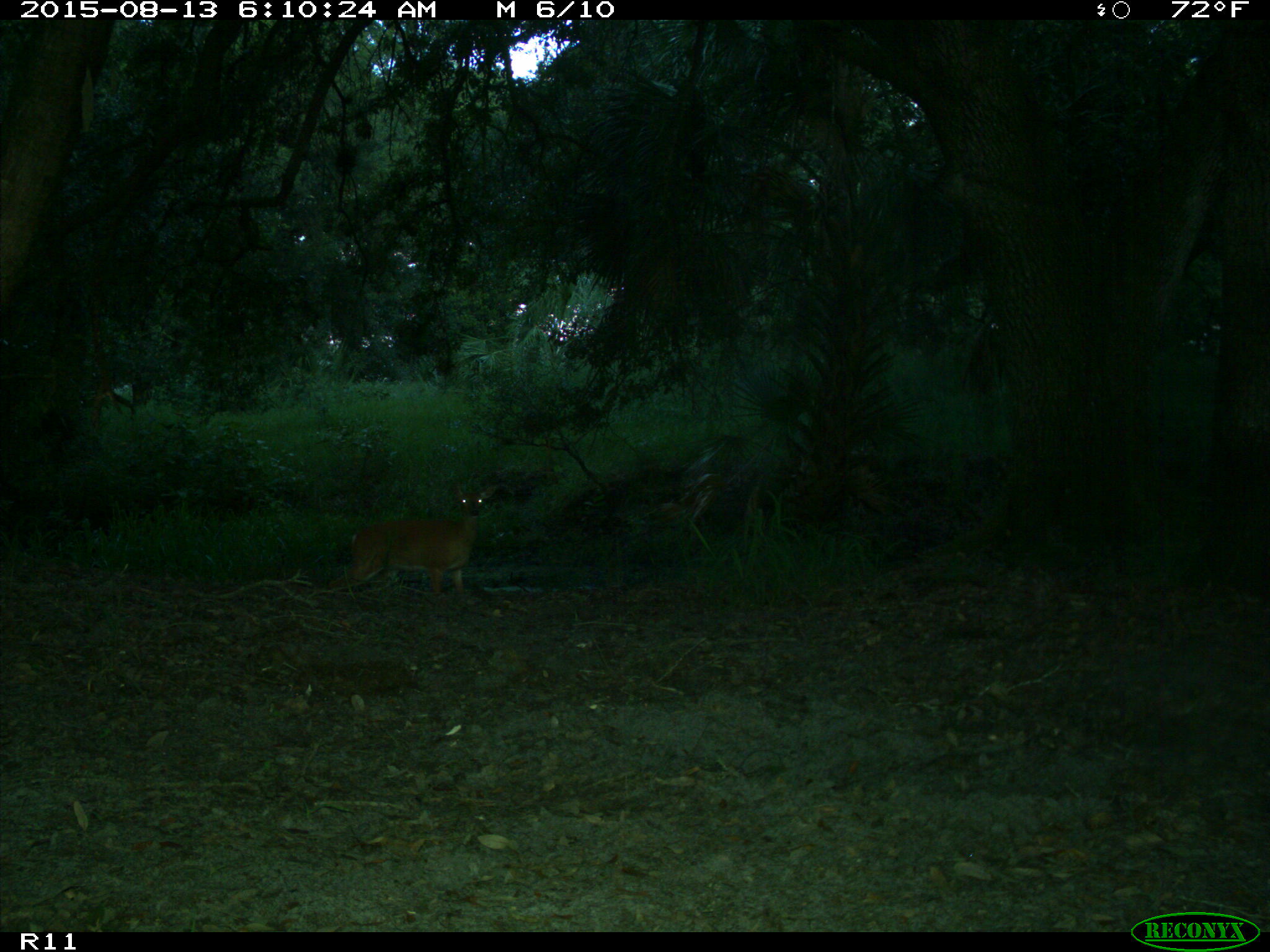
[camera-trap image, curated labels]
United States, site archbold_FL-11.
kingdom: Animalia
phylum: Chordata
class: Mammalia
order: Artiodactyla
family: Cervidae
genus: Odocoileus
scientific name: Odocoileus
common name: deer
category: unidentified deer